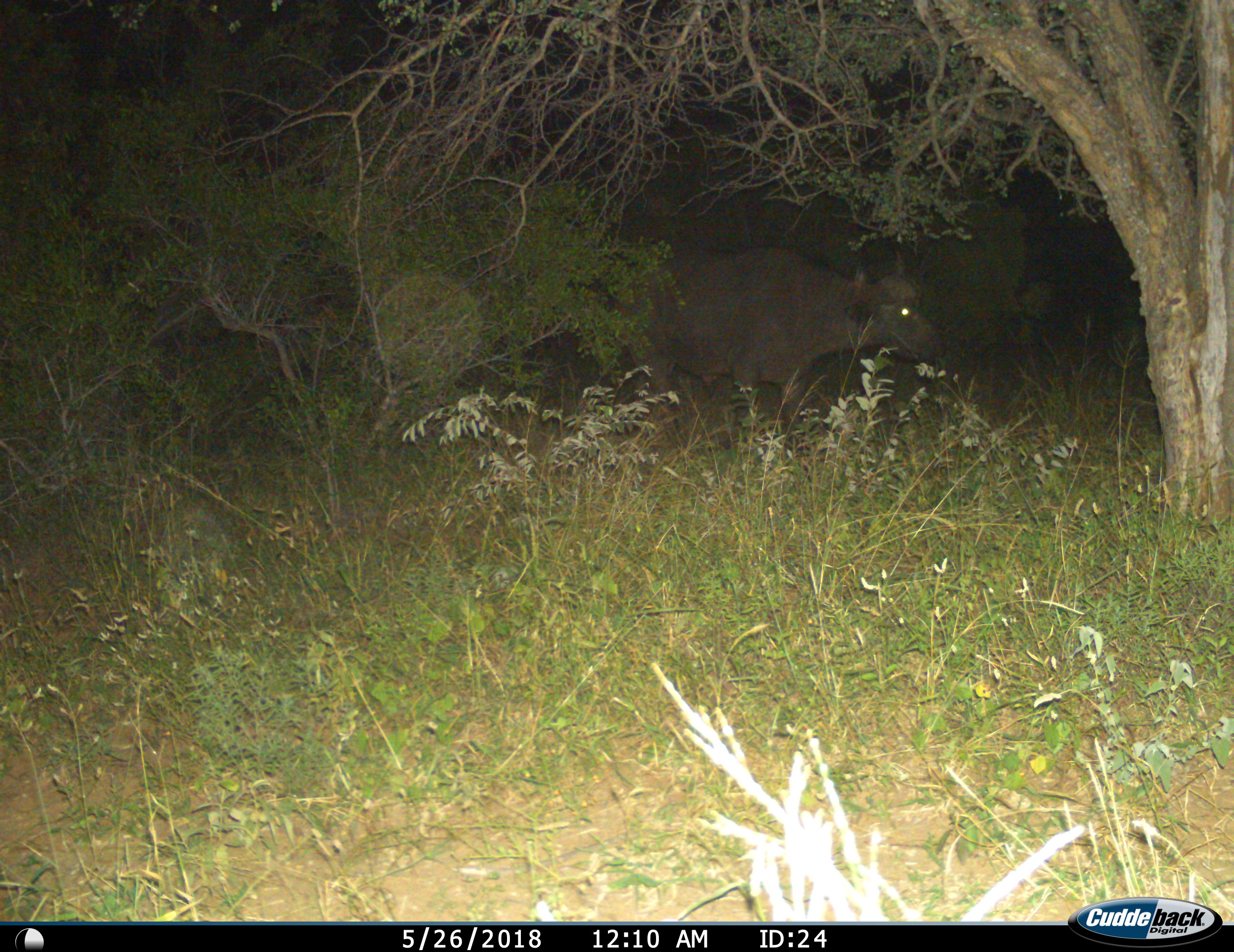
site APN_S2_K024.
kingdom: Animalia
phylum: Chordata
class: Mammalia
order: Artiodactyla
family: Bovidae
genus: Syncerus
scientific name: Syncerus caffer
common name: african buffalo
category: buffalo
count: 1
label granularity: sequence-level